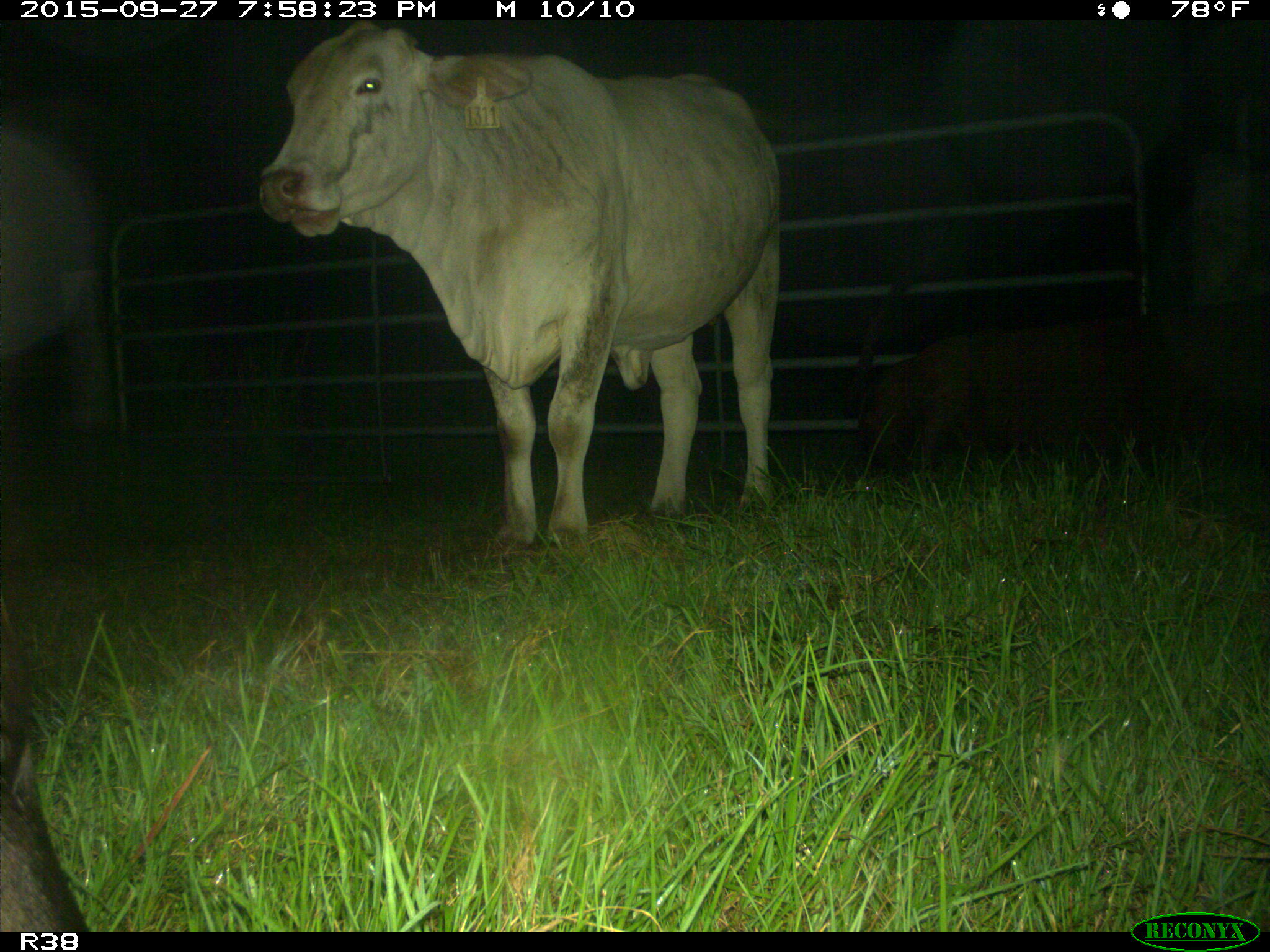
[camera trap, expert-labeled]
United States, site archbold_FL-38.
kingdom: Animalia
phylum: Chordata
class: Mammalia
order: Artiodactyla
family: Bovidae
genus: Bos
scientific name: Bos taurus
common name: domestic cow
Bos taurus (domestic cow).